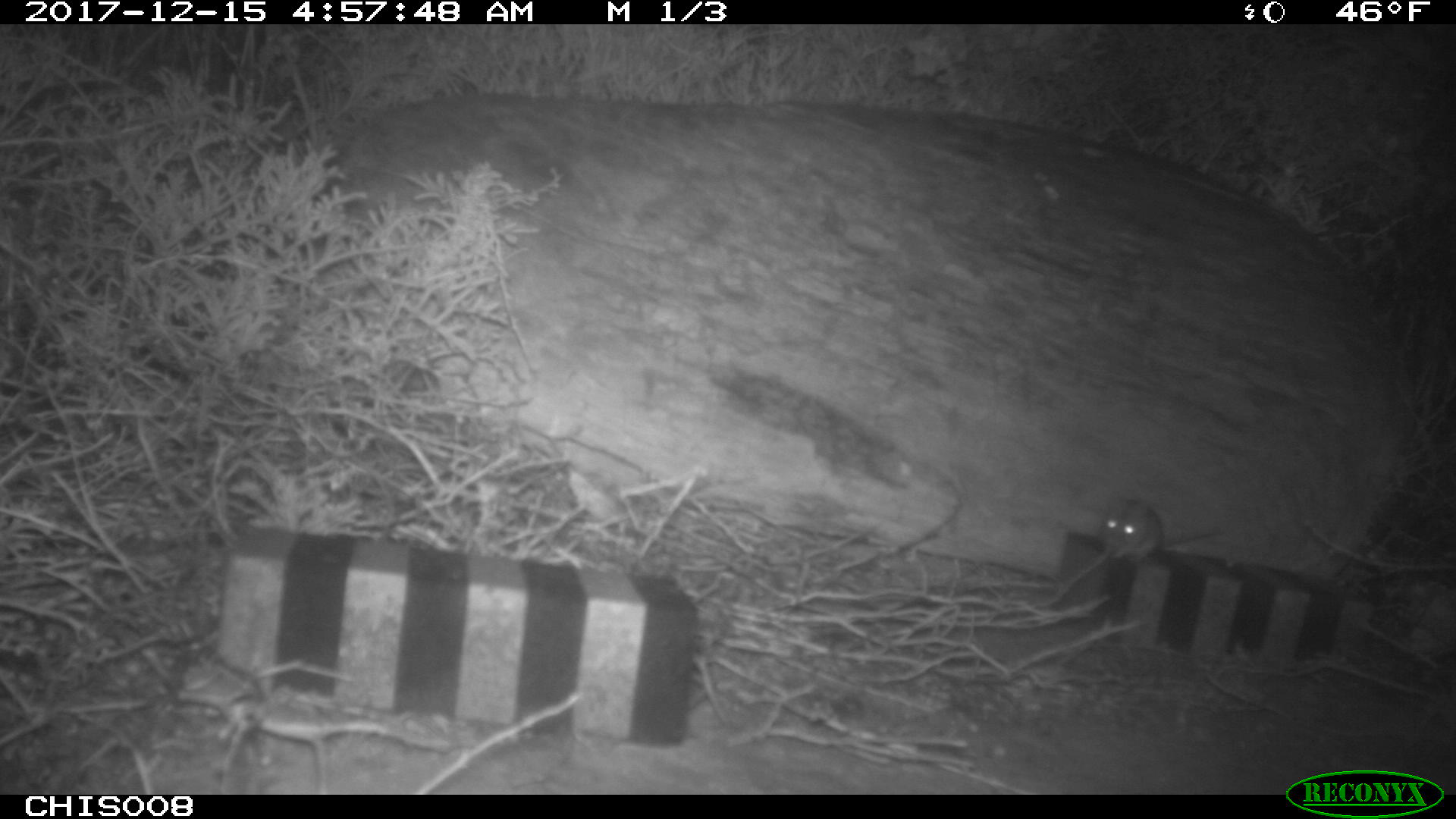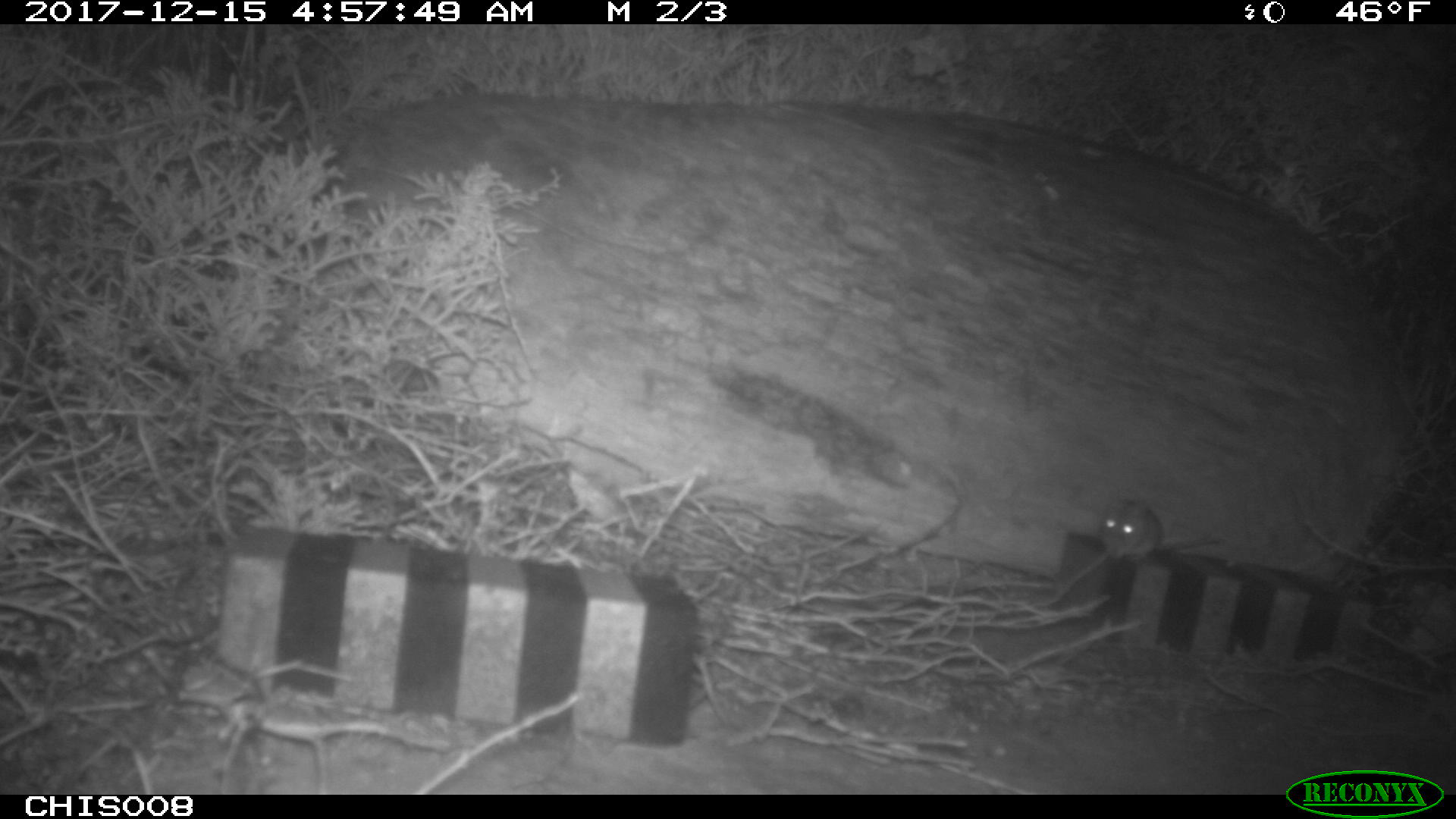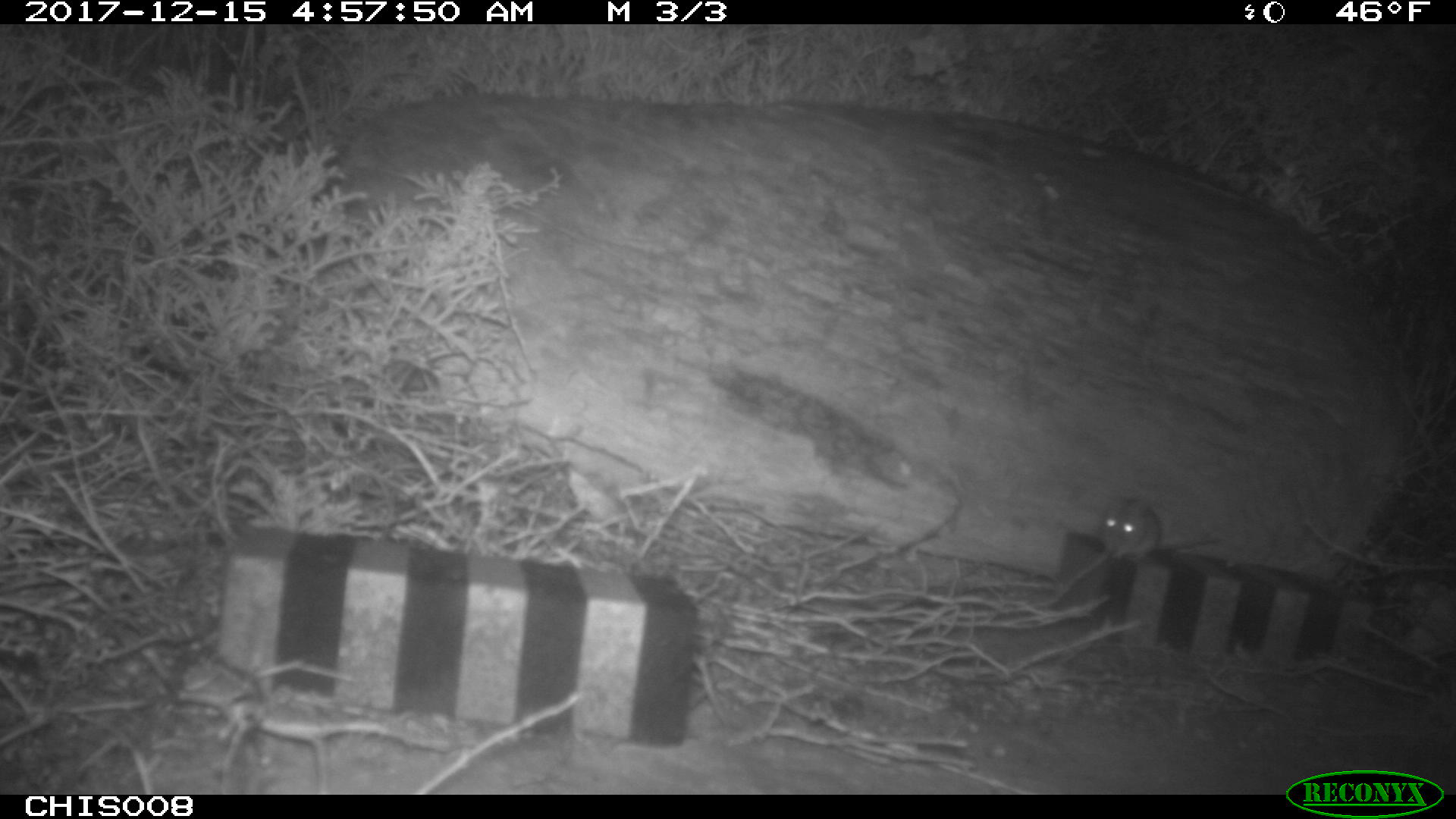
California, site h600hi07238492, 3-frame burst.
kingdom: Animalia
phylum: Chordata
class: Mammalia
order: Rodentia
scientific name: Rodentia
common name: rodent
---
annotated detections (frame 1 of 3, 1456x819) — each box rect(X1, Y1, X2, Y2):
rodent: rect(1099, 501, 1222, 560)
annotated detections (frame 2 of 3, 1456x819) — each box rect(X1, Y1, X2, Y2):
rodent: rect(1100, 499, 1219, 561)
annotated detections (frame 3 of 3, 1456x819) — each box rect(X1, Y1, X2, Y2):
rodent: rect(1097, 496, 1224, 561)